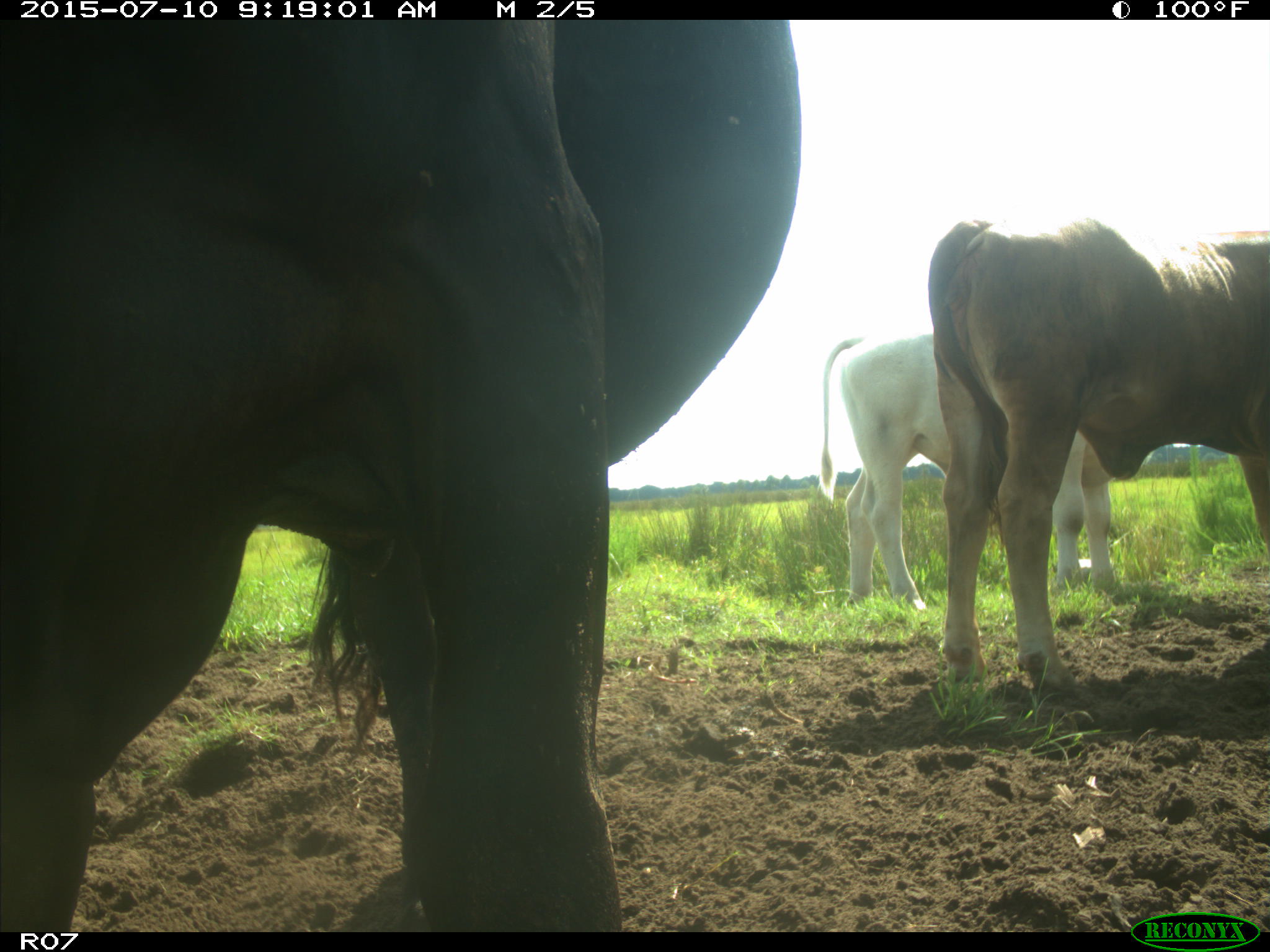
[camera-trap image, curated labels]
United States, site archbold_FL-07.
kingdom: Animalia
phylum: Chordata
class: Mammalia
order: Artiodactyla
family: Bovidae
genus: Bos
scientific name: Bos taurus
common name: domestic cow